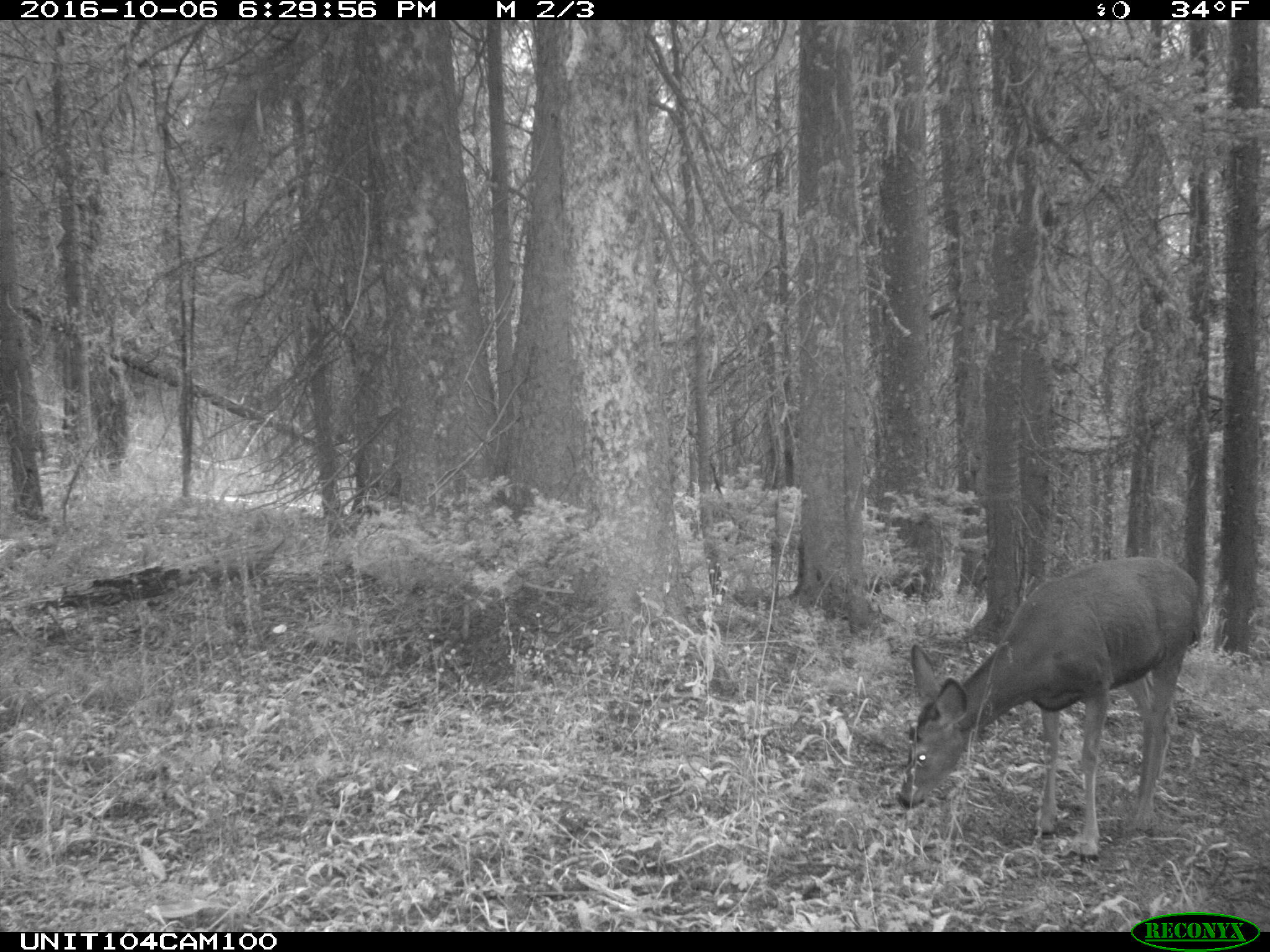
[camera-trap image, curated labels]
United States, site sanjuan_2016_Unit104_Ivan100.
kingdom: Animalia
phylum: Chordata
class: Mammalia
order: Artiodactyla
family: Cervidae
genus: Odocoileus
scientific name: Odocoileus hemionus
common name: mule deer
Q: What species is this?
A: Odocoileus hemionus (mule deer).